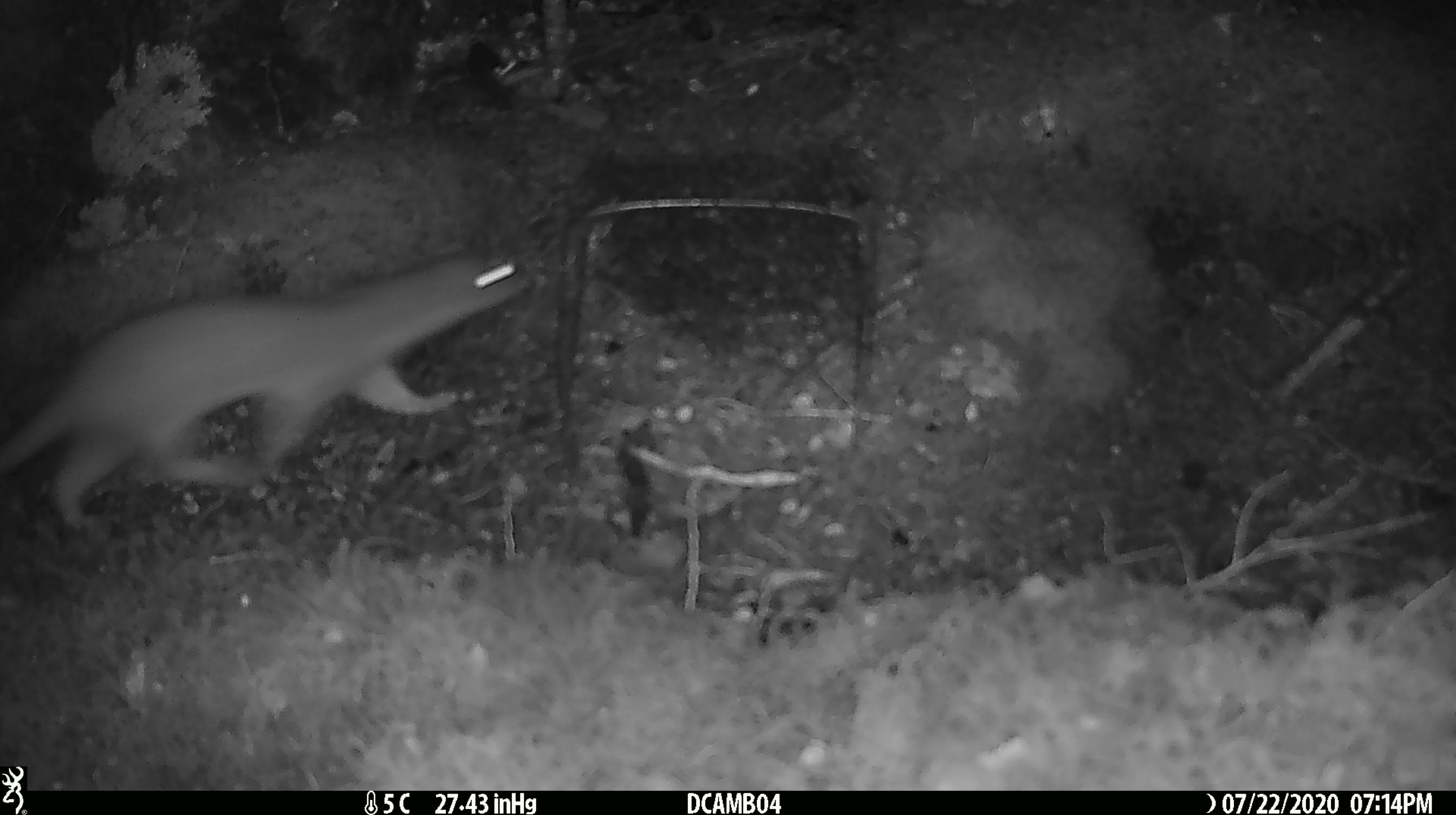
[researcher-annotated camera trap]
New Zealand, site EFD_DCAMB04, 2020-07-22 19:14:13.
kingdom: Animalia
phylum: Chordata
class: Mammalia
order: Carnivora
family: Mustelidae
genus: Mustela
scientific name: Mustela erminea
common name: stoat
Stoat (Mustela erminea).